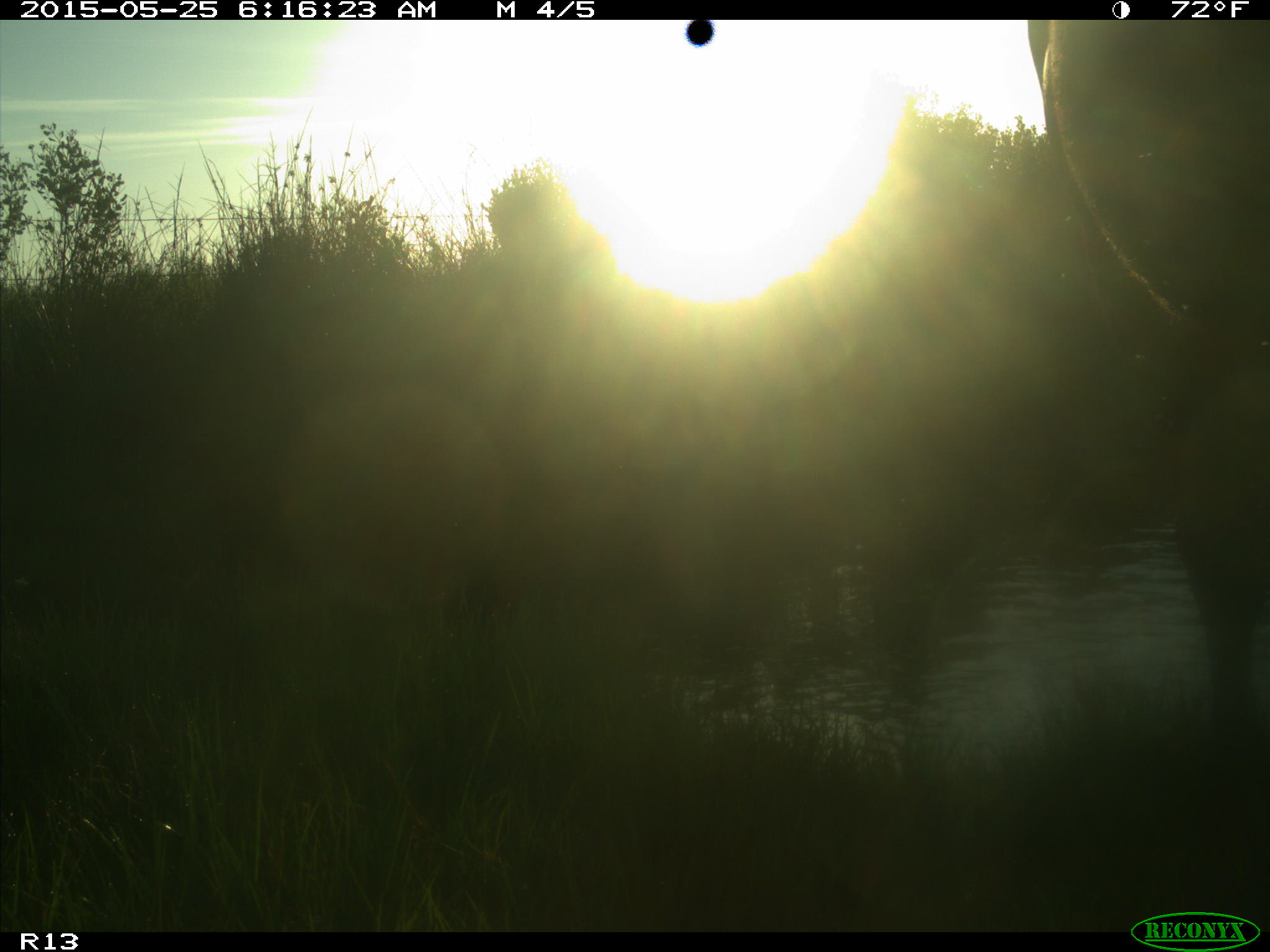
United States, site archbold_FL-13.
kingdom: Animalia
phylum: Chordata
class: Mammalia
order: Artiodactyla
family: Bovidae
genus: Bos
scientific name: Bos taurus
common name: domestic cow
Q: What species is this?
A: Bos taurus (domestic cow).